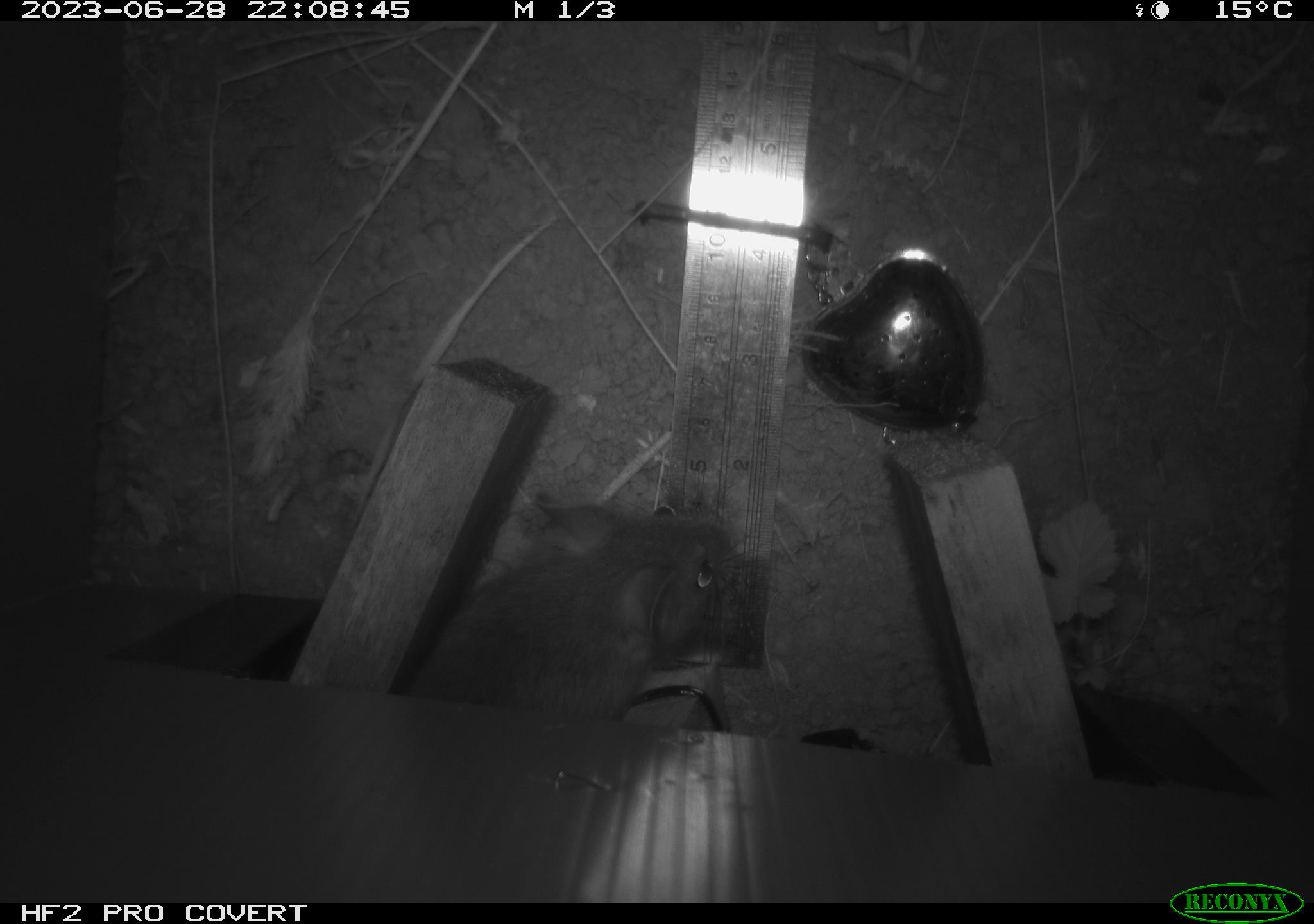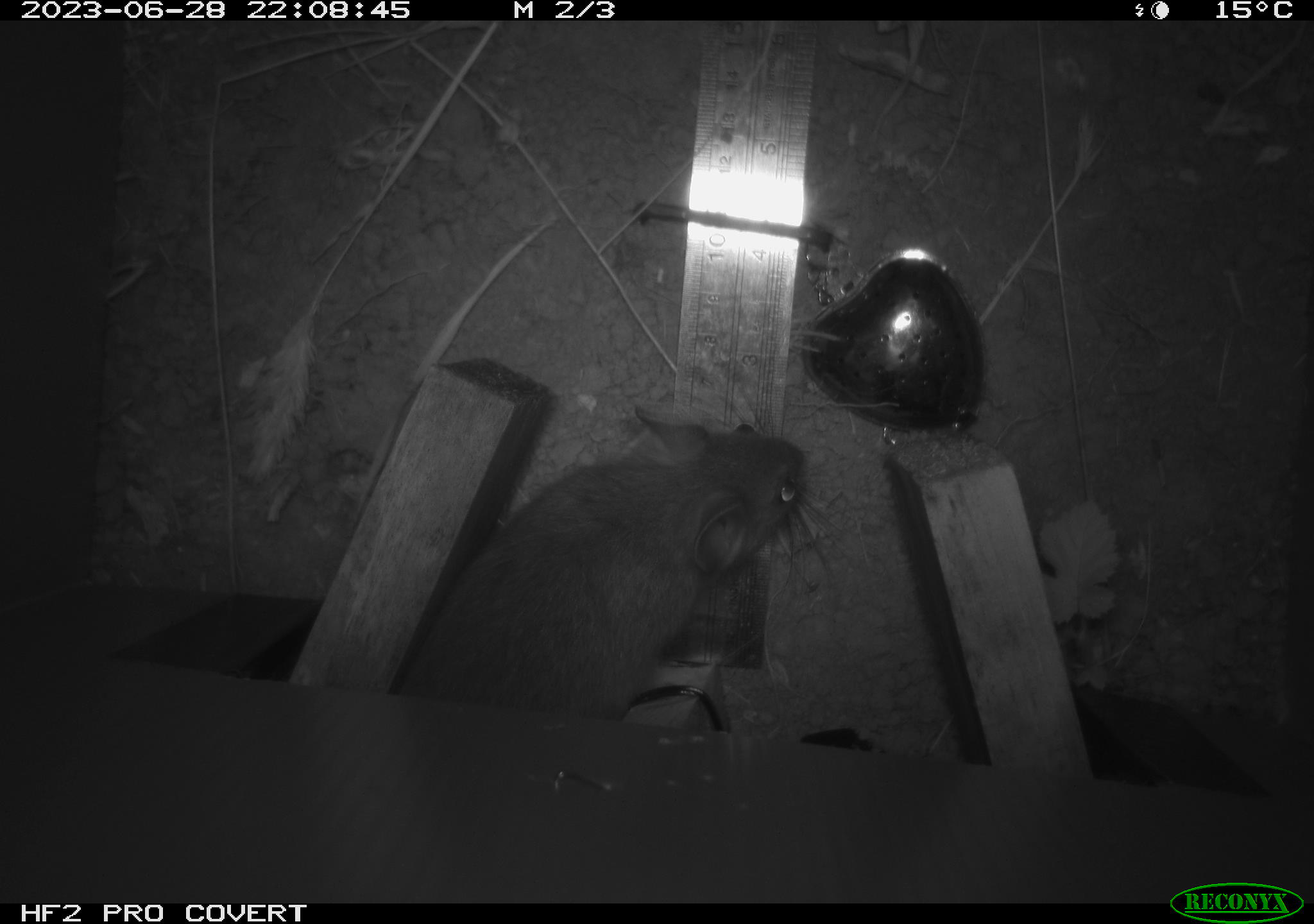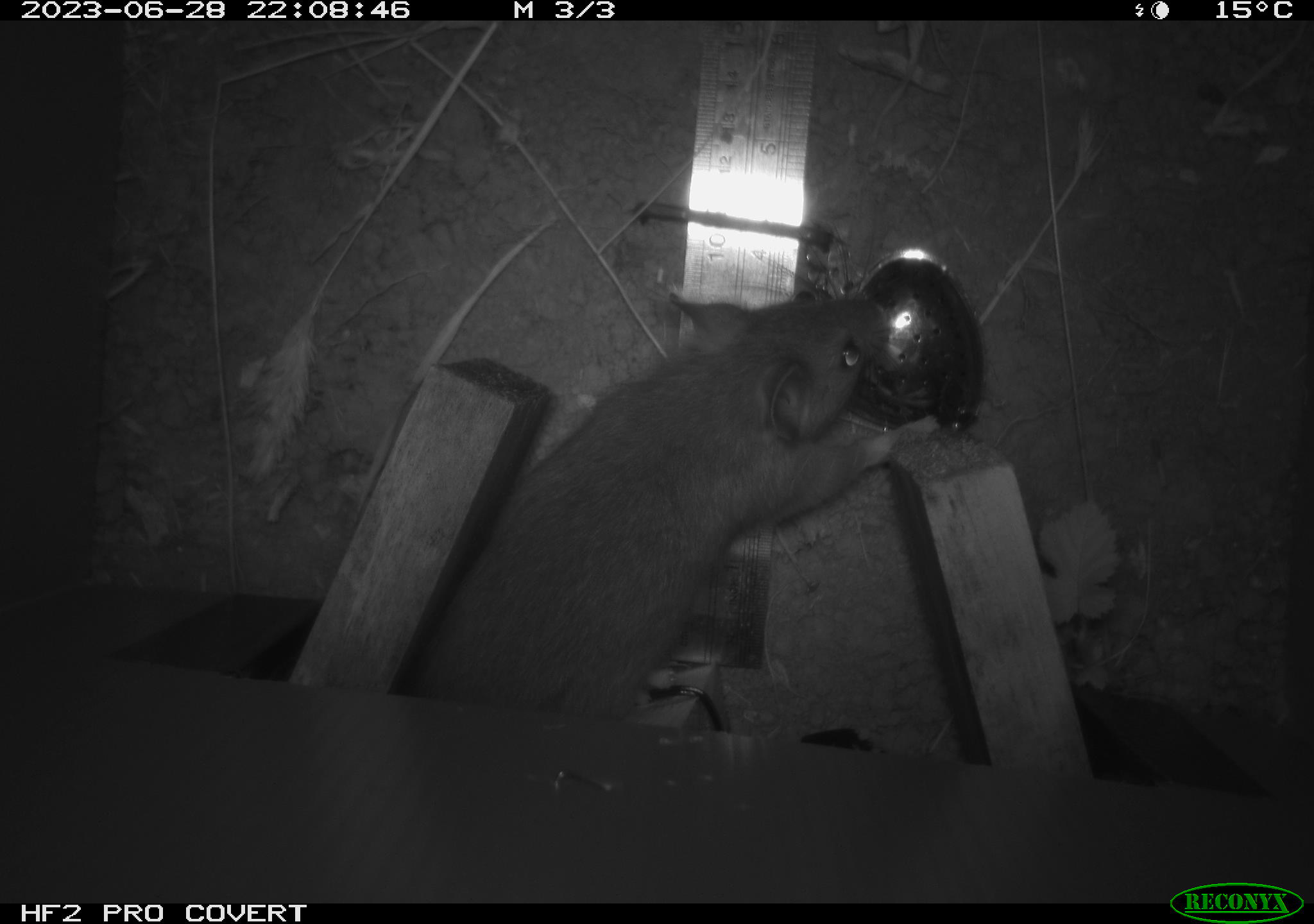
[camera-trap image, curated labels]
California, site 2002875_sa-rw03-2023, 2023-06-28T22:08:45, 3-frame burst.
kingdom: Animalia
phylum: Chordata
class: Mammalia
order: Rodentia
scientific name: Rodentia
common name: mouse species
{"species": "mouse species (Rodentia)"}